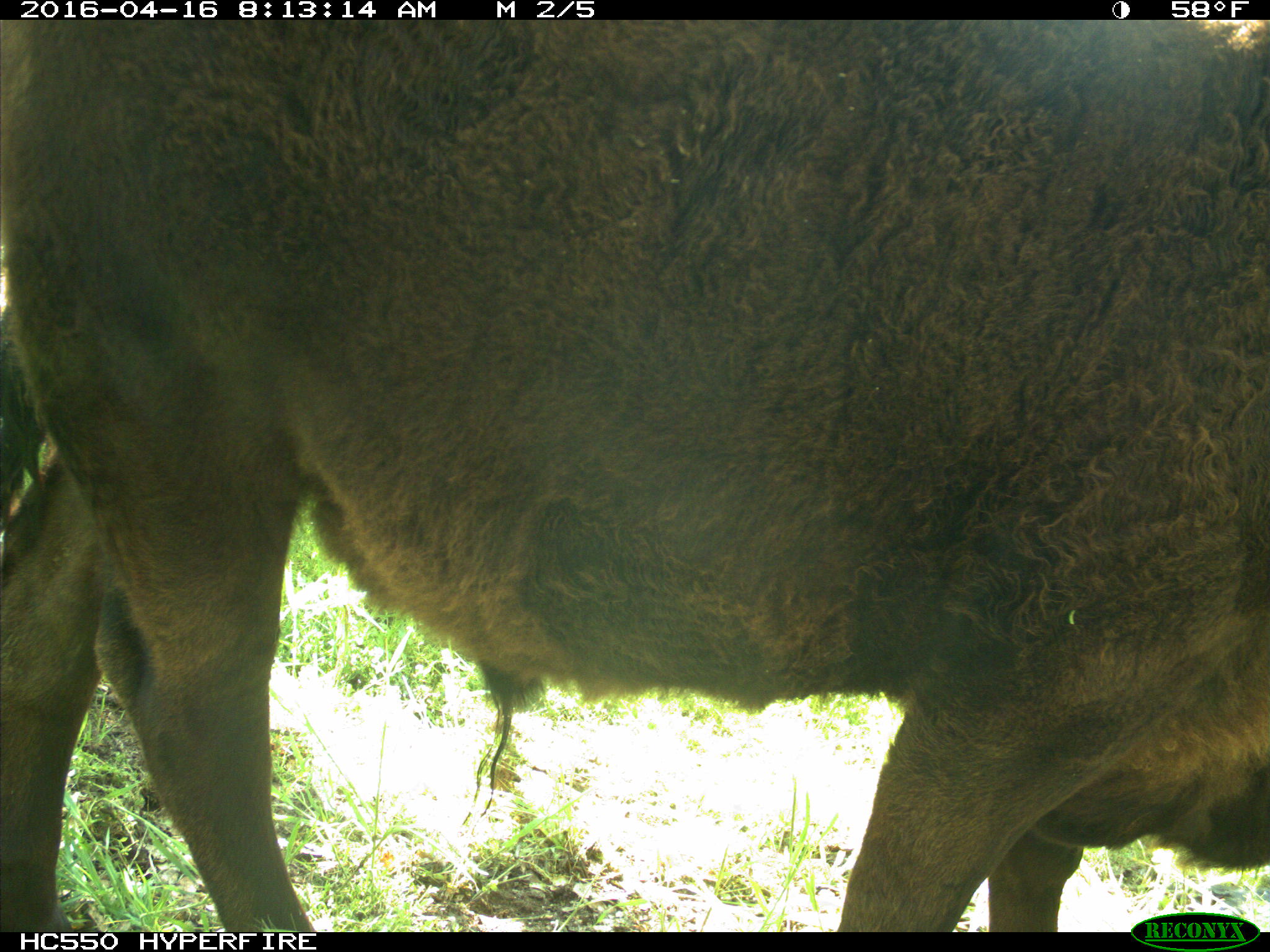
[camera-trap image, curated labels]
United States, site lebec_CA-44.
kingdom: Animalia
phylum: Chordata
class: Mammalia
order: Artiodactyla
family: Bovidae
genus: Bos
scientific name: Bos taurus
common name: domestic cow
Bos taurus (domestic cow).